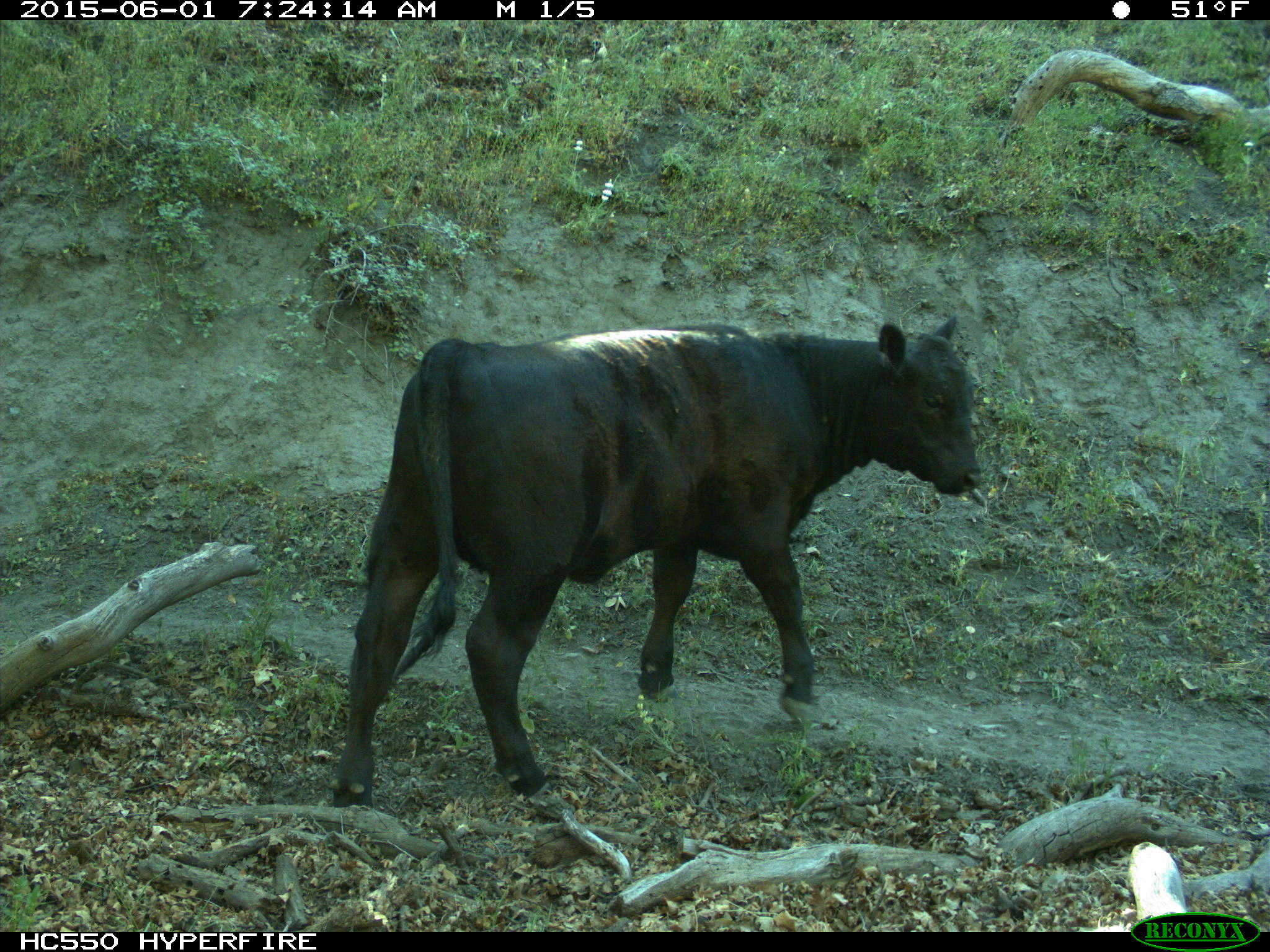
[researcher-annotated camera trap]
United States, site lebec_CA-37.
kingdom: Animalia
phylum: Chordata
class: Mammalia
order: Artiodactyla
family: Bovidae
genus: Bos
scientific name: Bos taurus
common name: domestic cow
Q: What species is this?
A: Bos taurus (domestic cow).